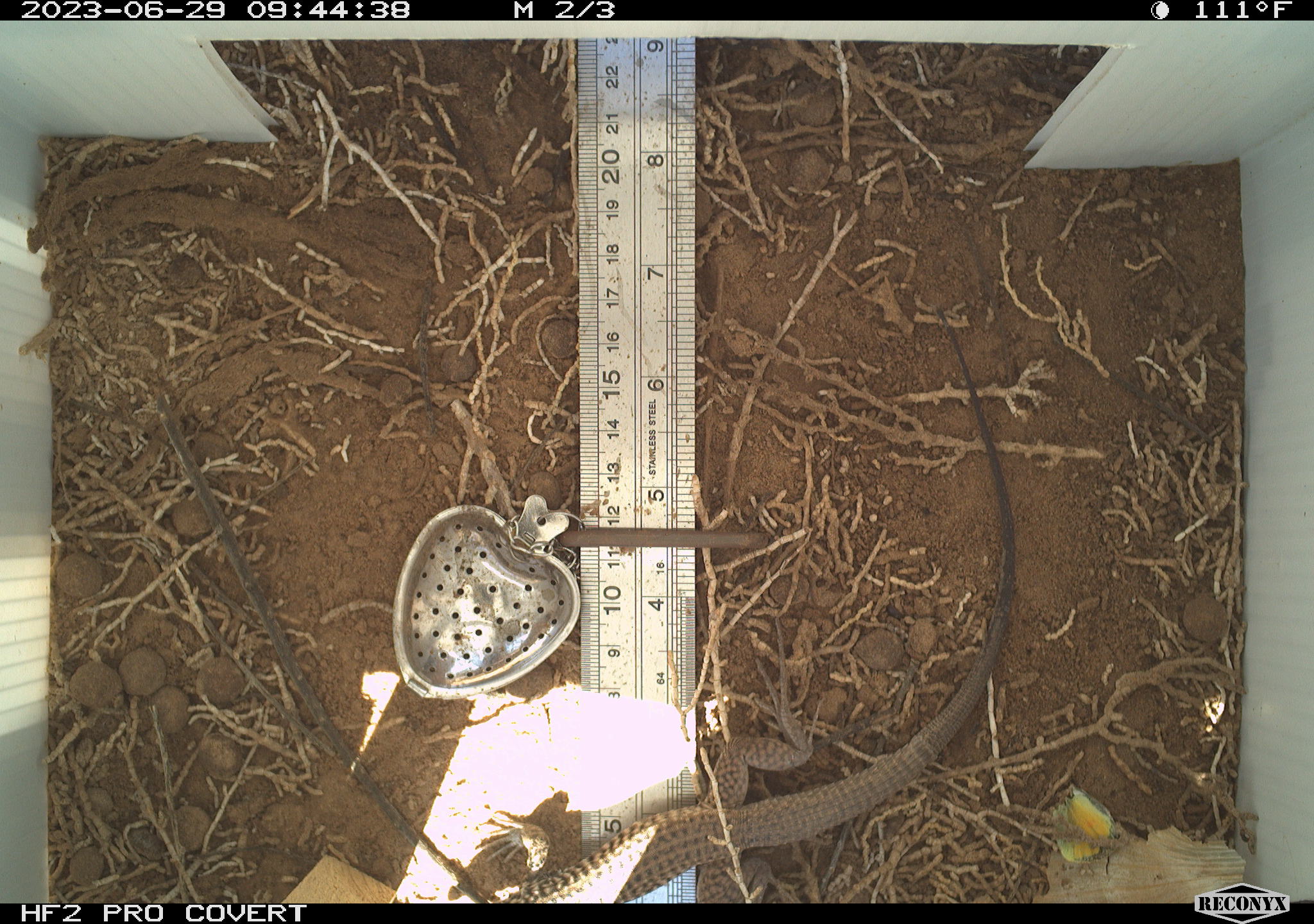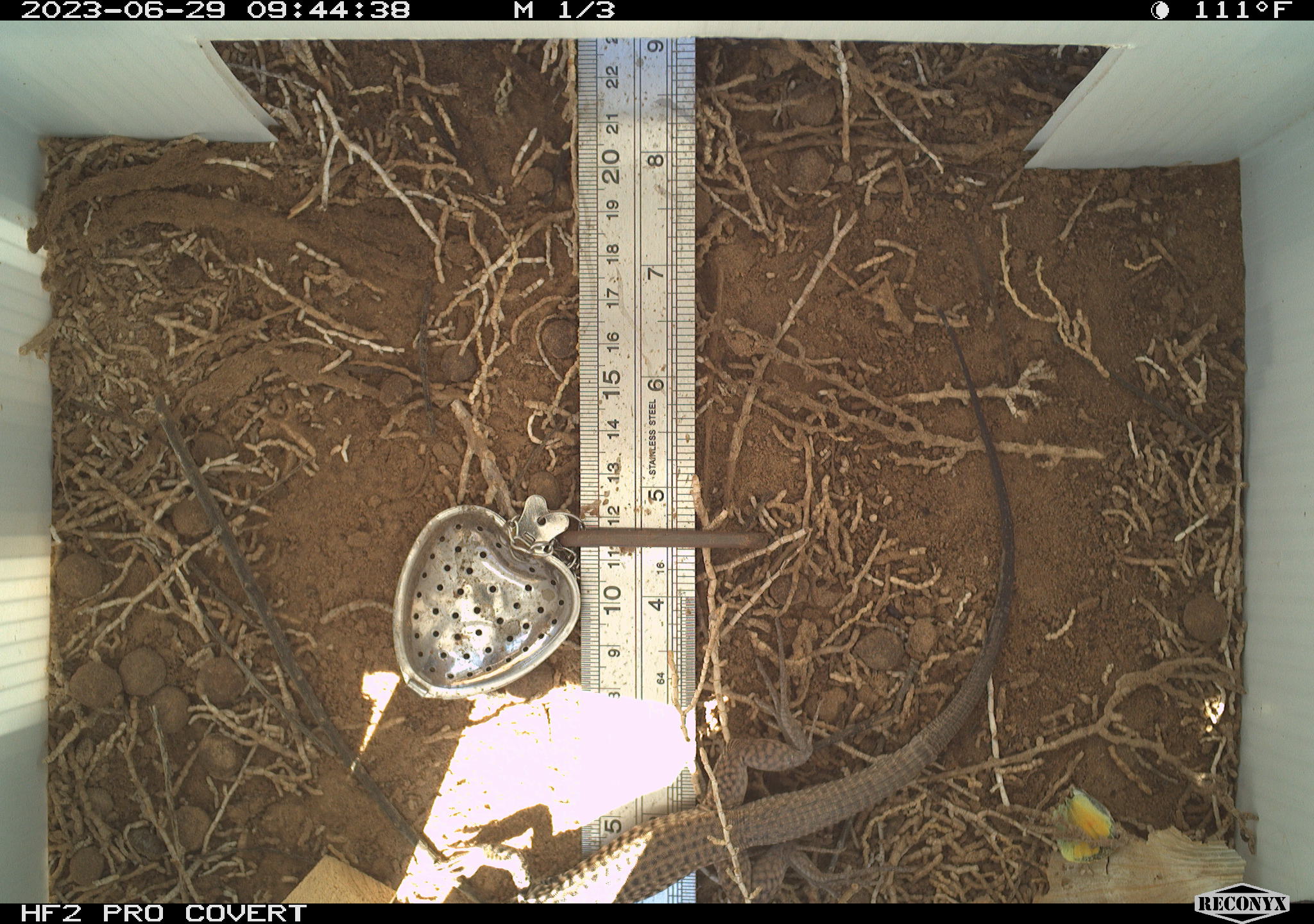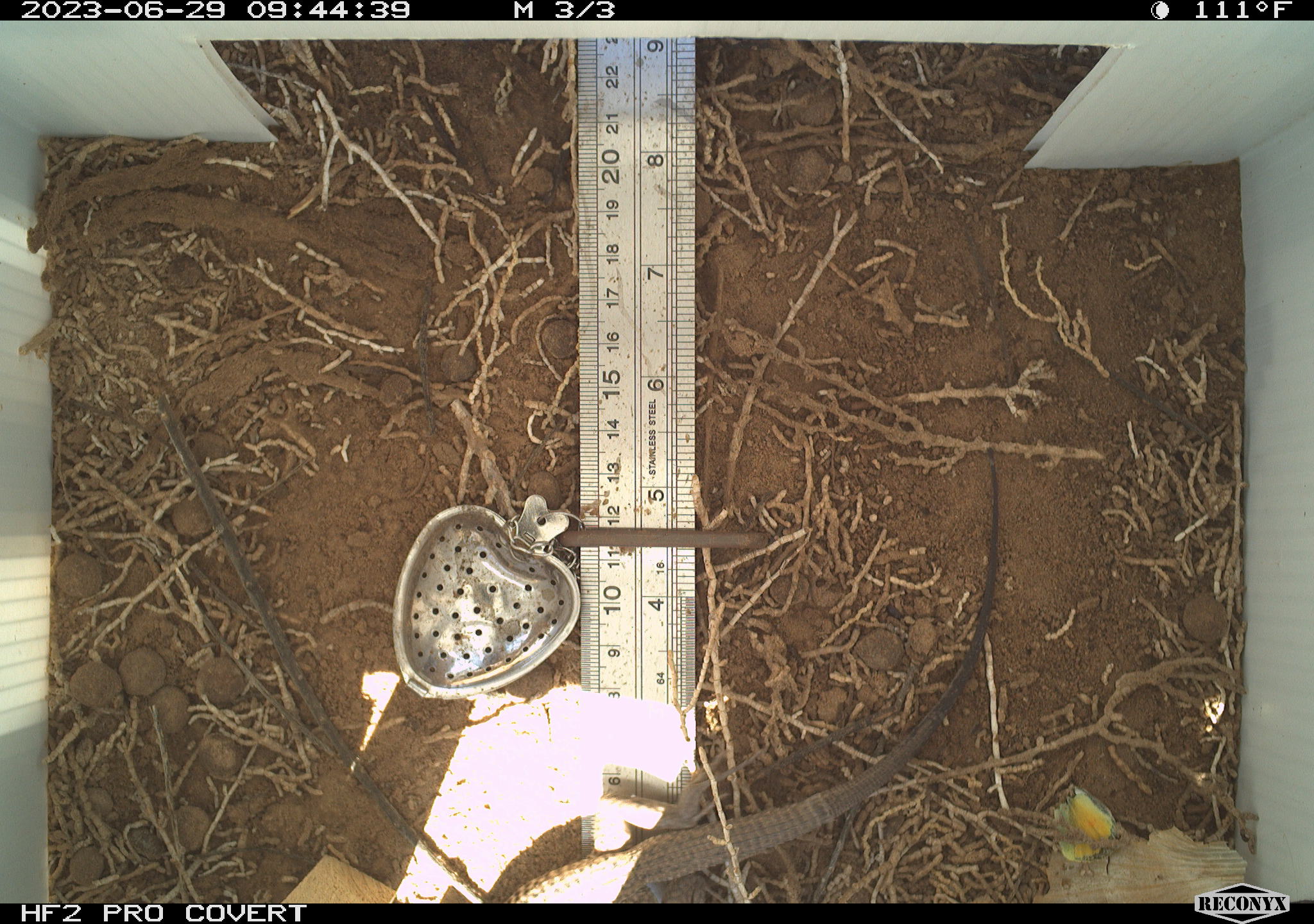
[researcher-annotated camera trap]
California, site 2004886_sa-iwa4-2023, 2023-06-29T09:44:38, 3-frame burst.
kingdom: Animalia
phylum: Chordata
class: Reptilia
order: Squamata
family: Teiidae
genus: Aspidoscelis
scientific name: Aspidoscelis tigris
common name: western whiptail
Western whiptail (Aspidoscelis tigris).